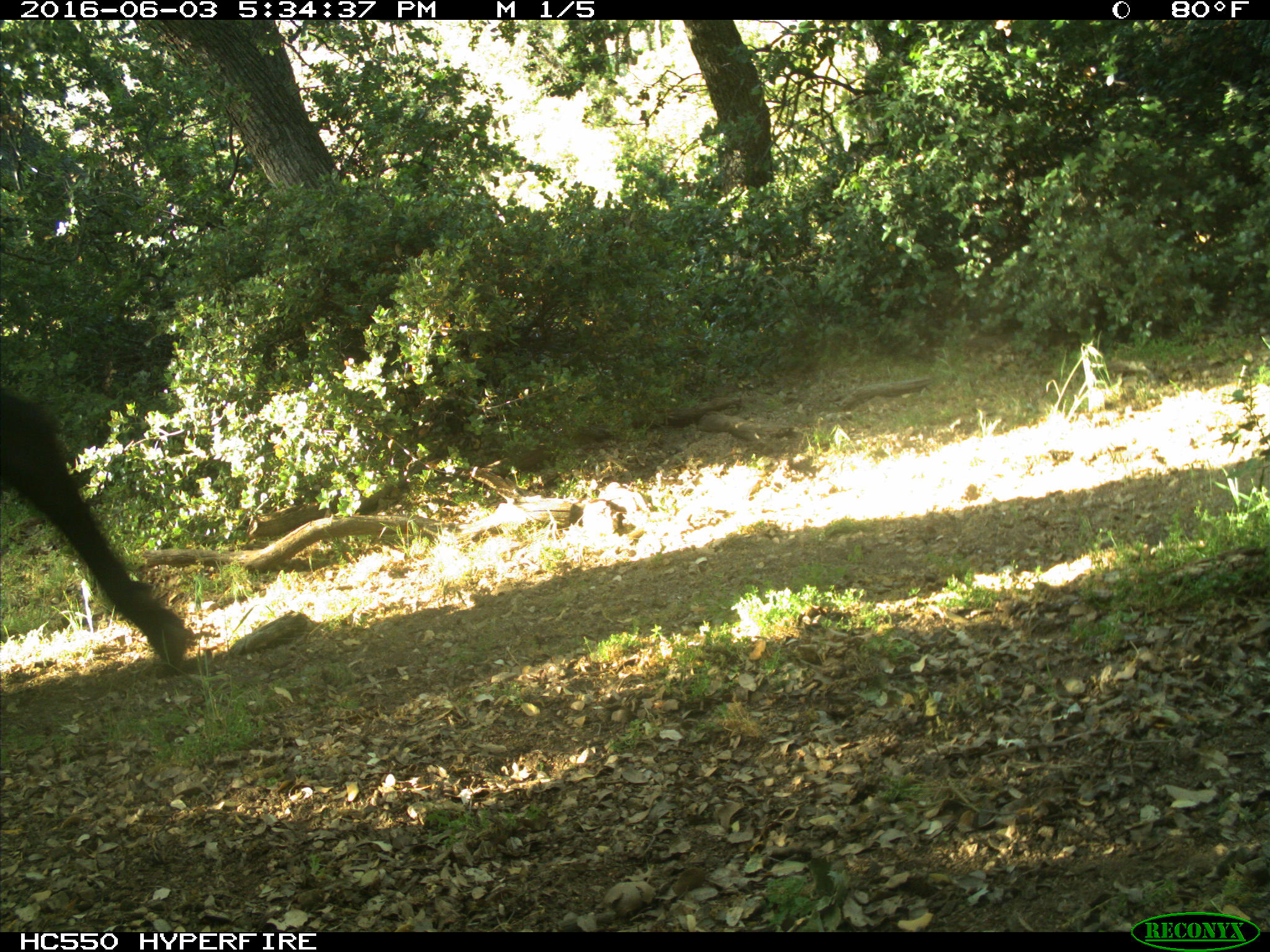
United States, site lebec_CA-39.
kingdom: Animalia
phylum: Chordata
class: Mammalia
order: Artiodactyla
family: Bovidae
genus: Bos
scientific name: Bos taurus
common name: domestic cow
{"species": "Bos taurus (domestic cow)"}